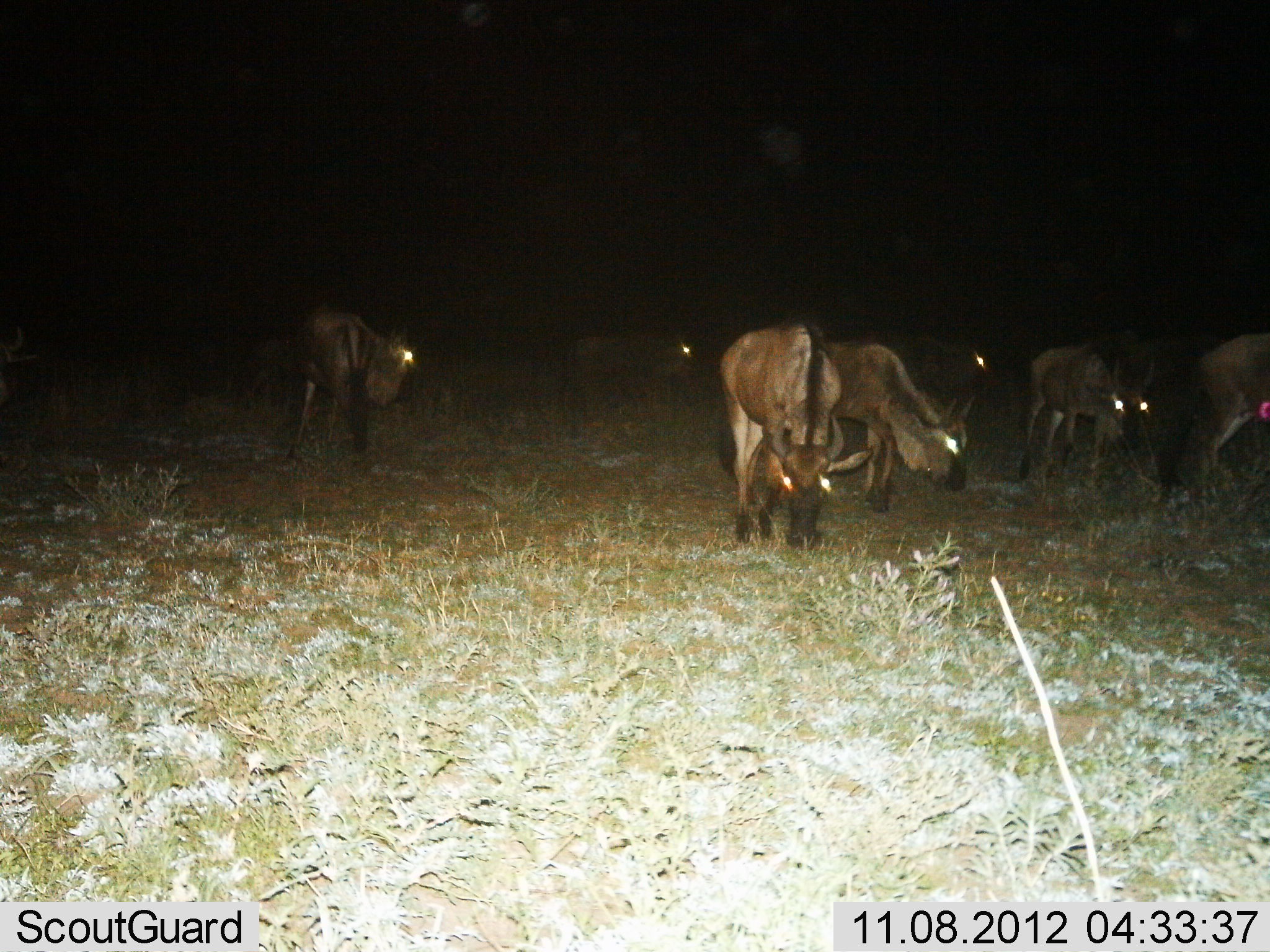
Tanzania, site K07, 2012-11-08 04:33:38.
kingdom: Animalia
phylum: Chordata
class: Mammalia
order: Artiodactyla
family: Bovidae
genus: Connochaetes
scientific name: Connochaetes taurinus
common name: blue wildebeest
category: wildebeest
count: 8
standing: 40%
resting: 0%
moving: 30%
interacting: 0%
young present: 10%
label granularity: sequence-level